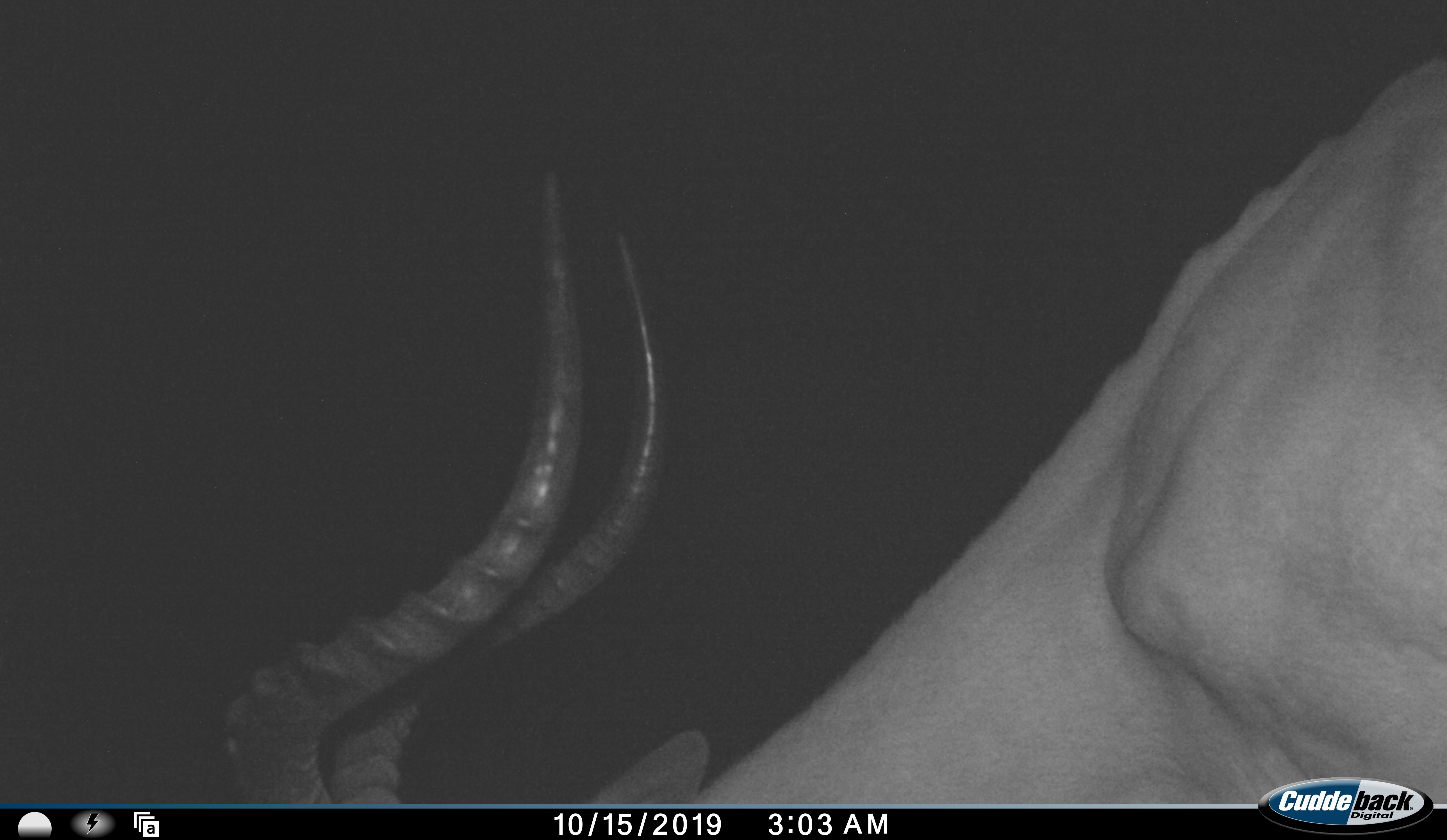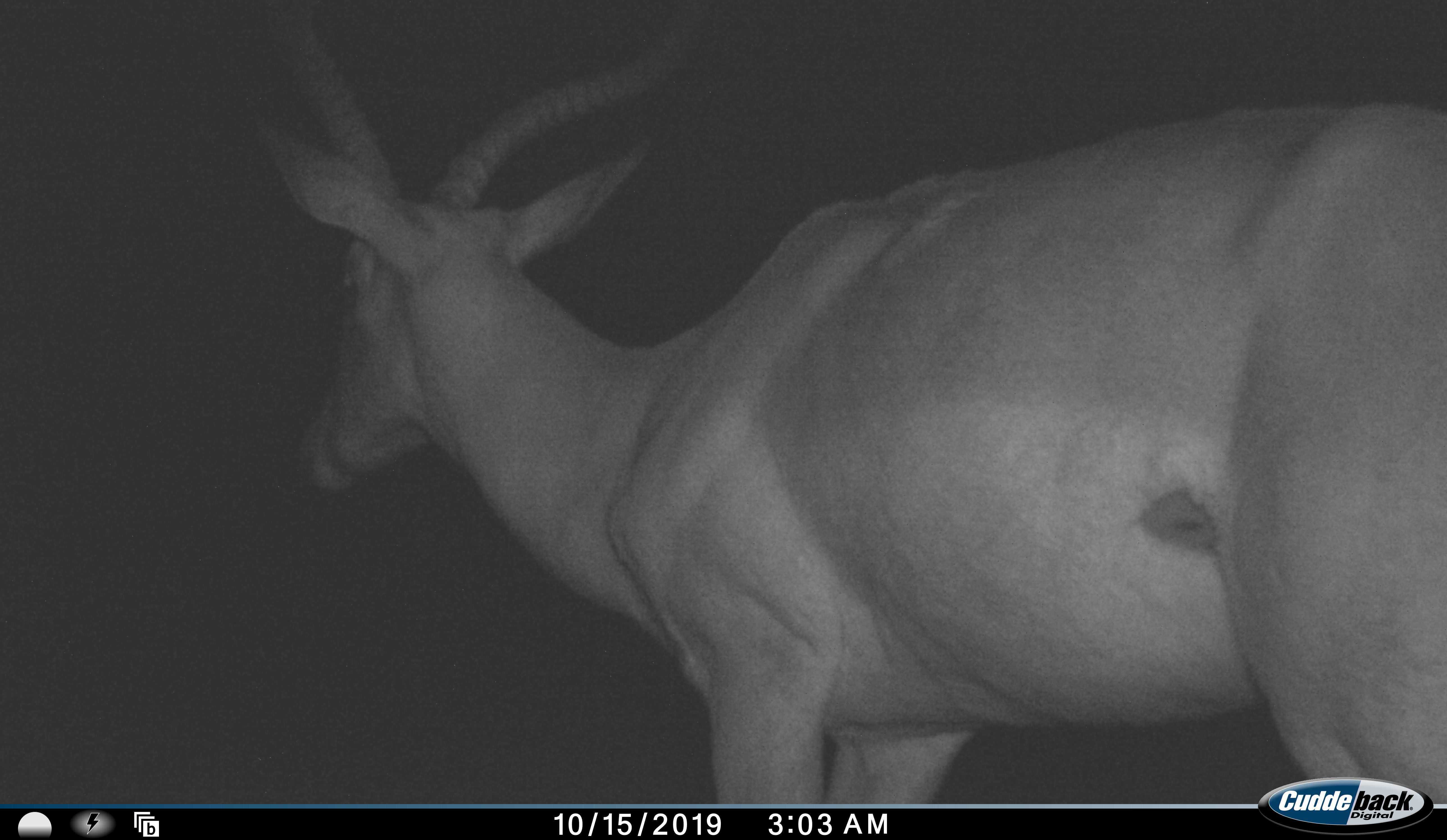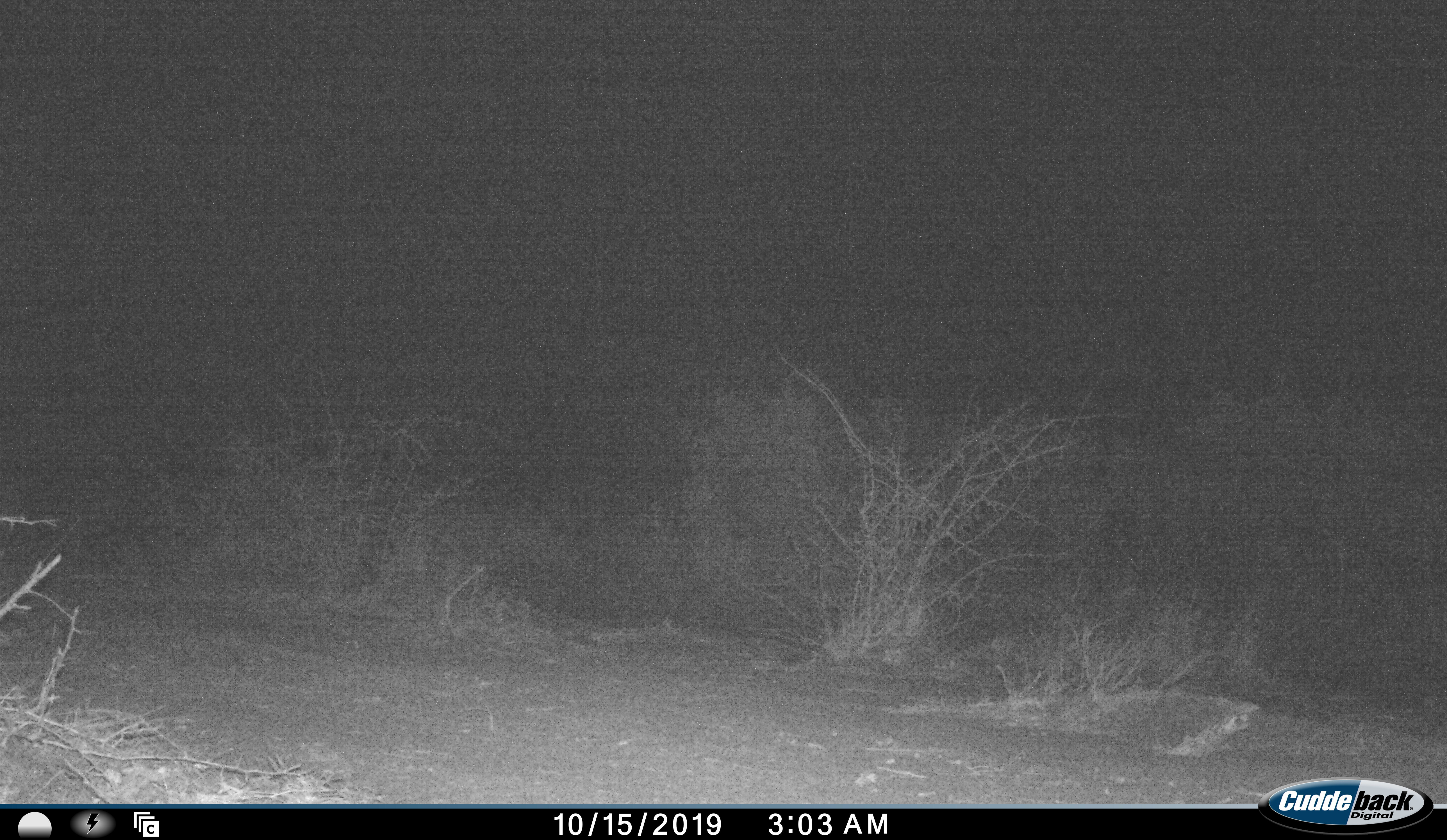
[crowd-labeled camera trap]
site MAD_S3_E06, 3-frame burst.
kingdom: Animalia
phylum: Chordata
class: Mammalia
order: Artiodactyla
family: Bovidae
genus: Aepyceros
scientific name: Aepyceros melampus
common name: impala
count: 1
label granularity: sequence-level